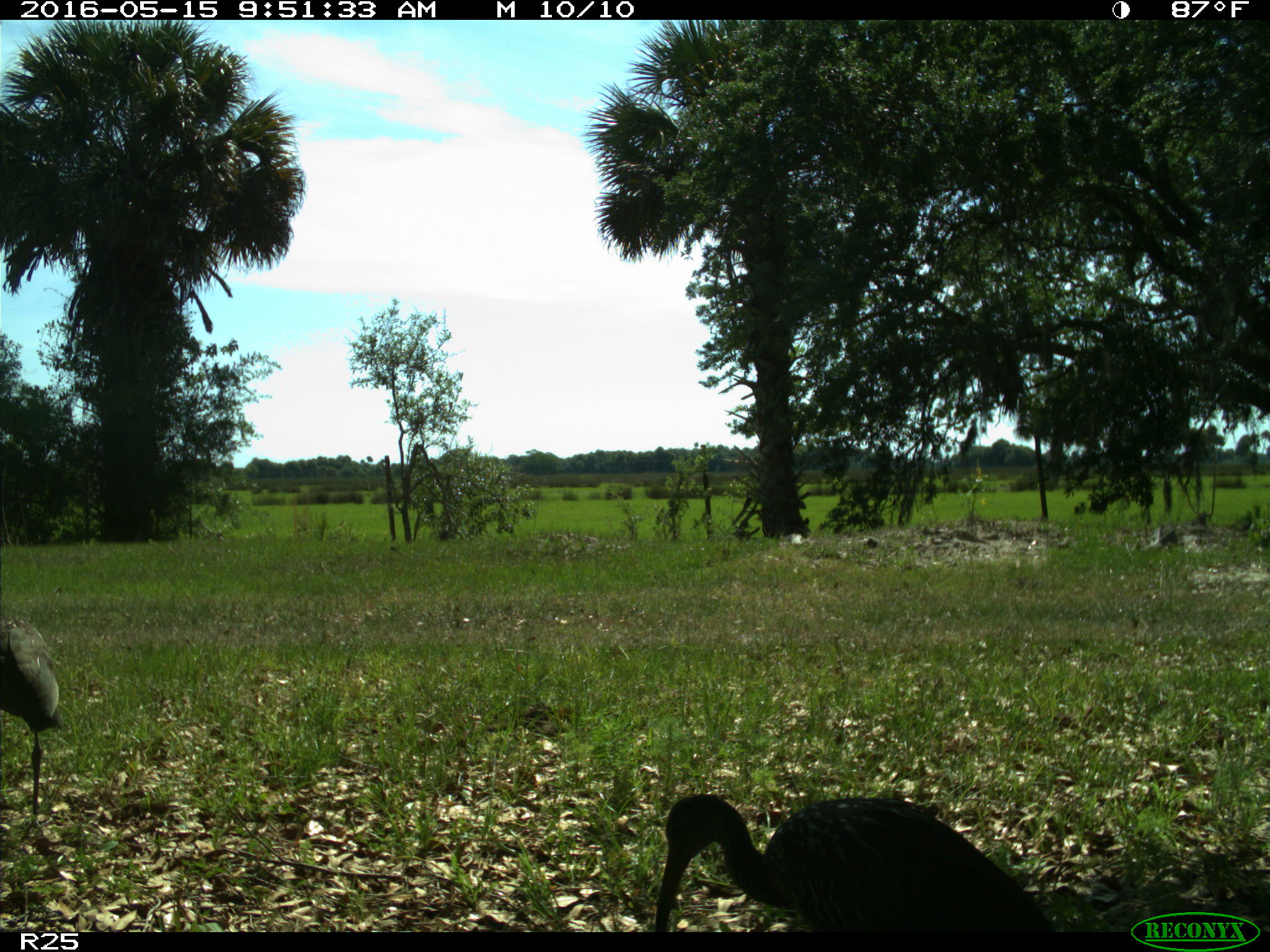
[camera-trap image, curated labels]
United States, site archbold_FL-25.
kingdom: Animalia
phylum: Chordata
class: Aves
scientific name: Aves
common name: birds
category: unidentified bird